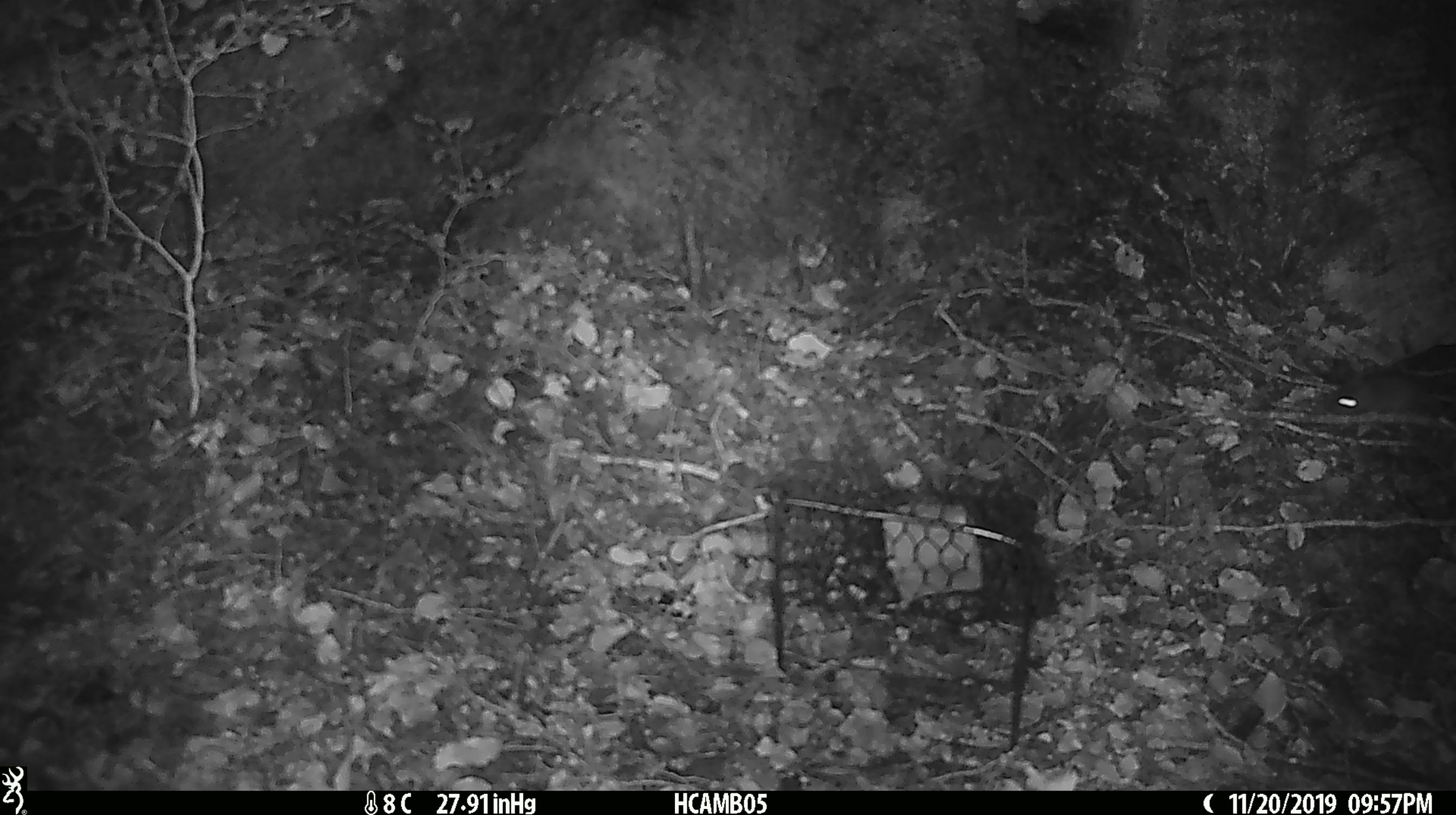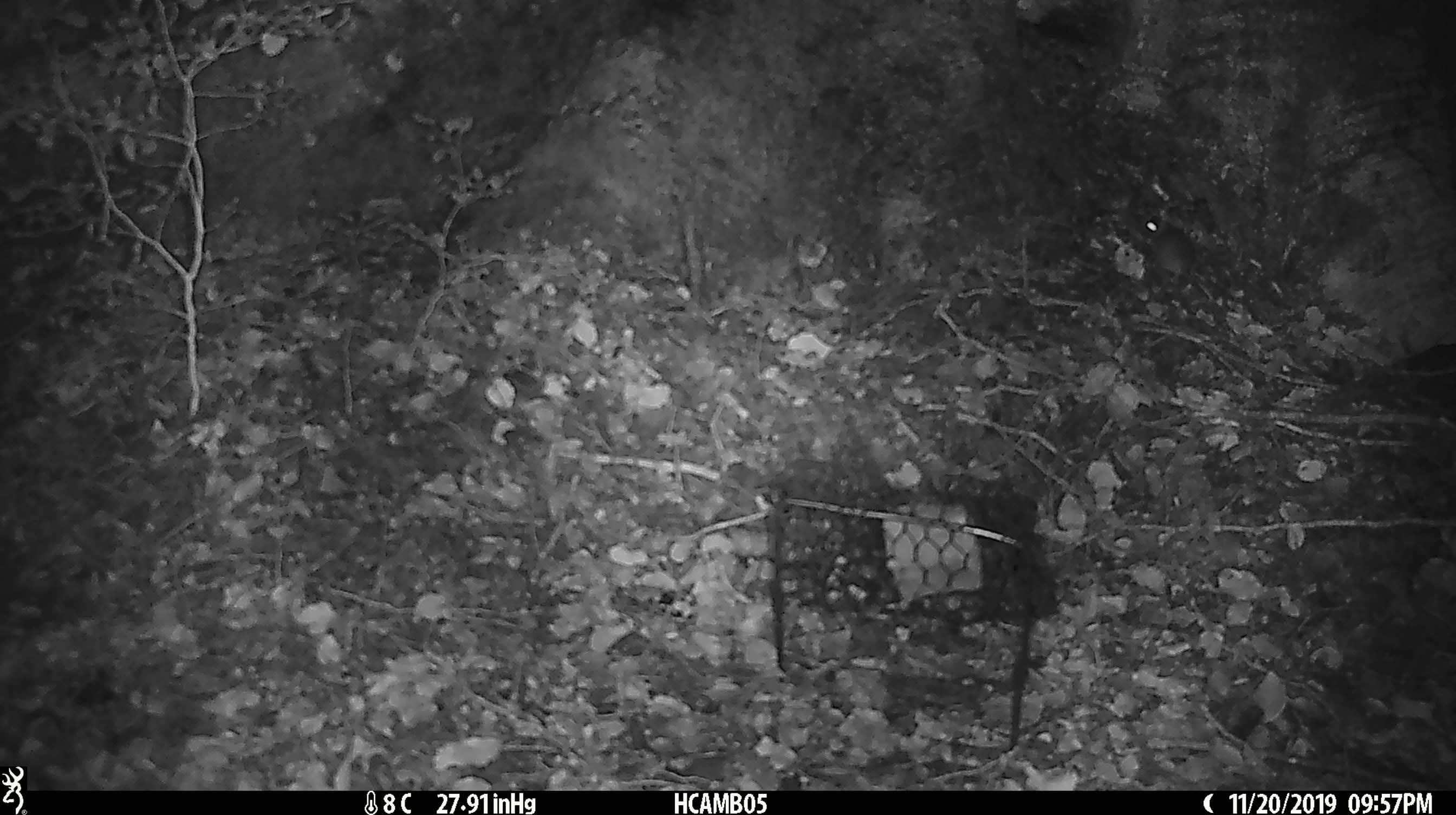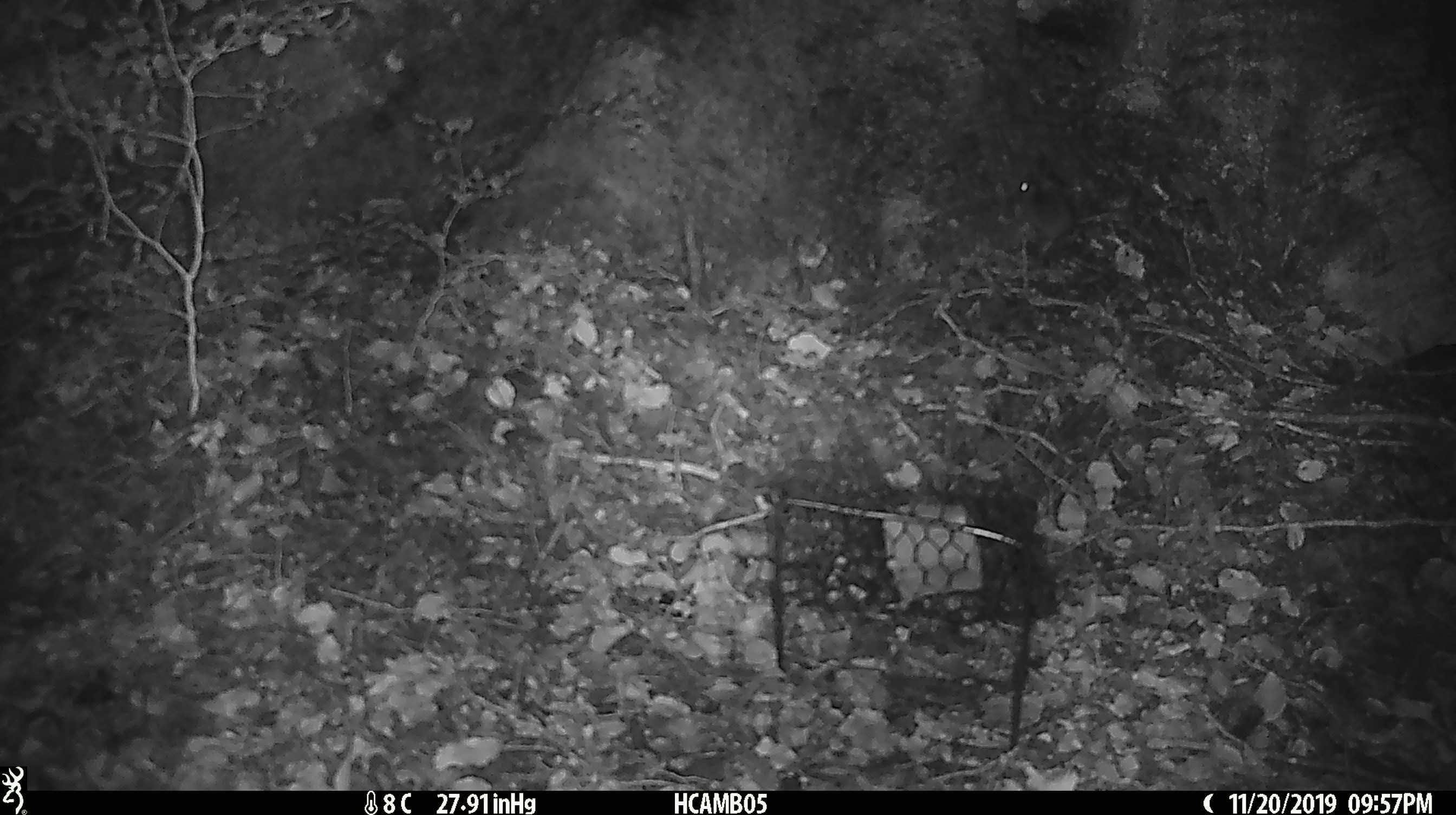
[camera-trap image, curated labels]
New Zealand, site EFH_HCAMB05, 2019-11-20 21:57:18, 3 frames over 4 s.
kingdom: Animalia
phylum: Chordata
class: Mammalia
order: Rodentia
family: Muridae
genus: Mus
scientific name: Mus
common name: mouse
Mouse (Mus).